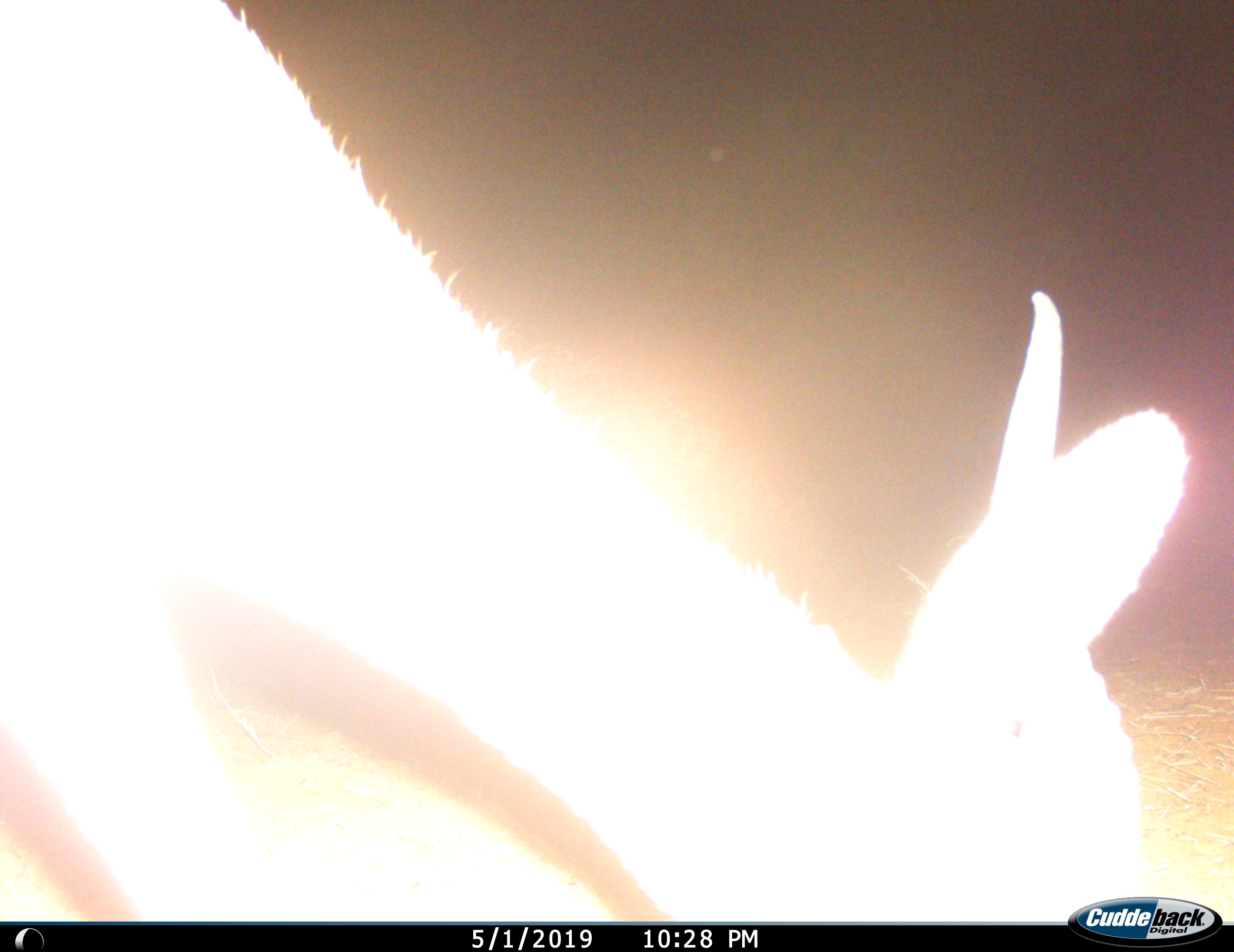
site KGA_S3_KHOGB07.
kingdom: Animalia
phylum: Chordata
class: Mammalia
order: Artiodactyla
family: Bovidae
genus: Antidorcas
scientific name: Antidorcas marsupialis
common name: springbok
Springbok (Antidorcas marsupialis), count 1. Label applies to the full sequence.